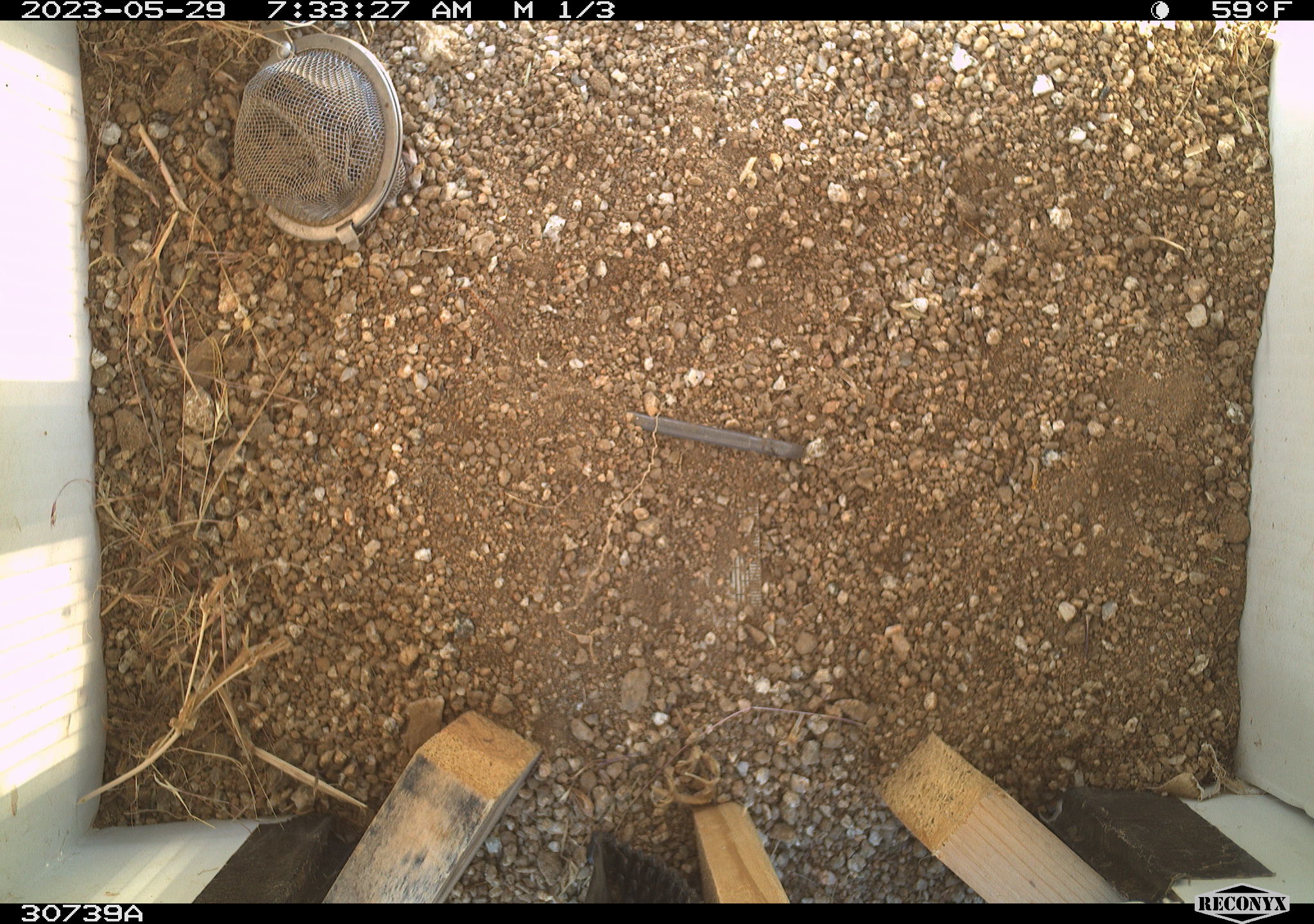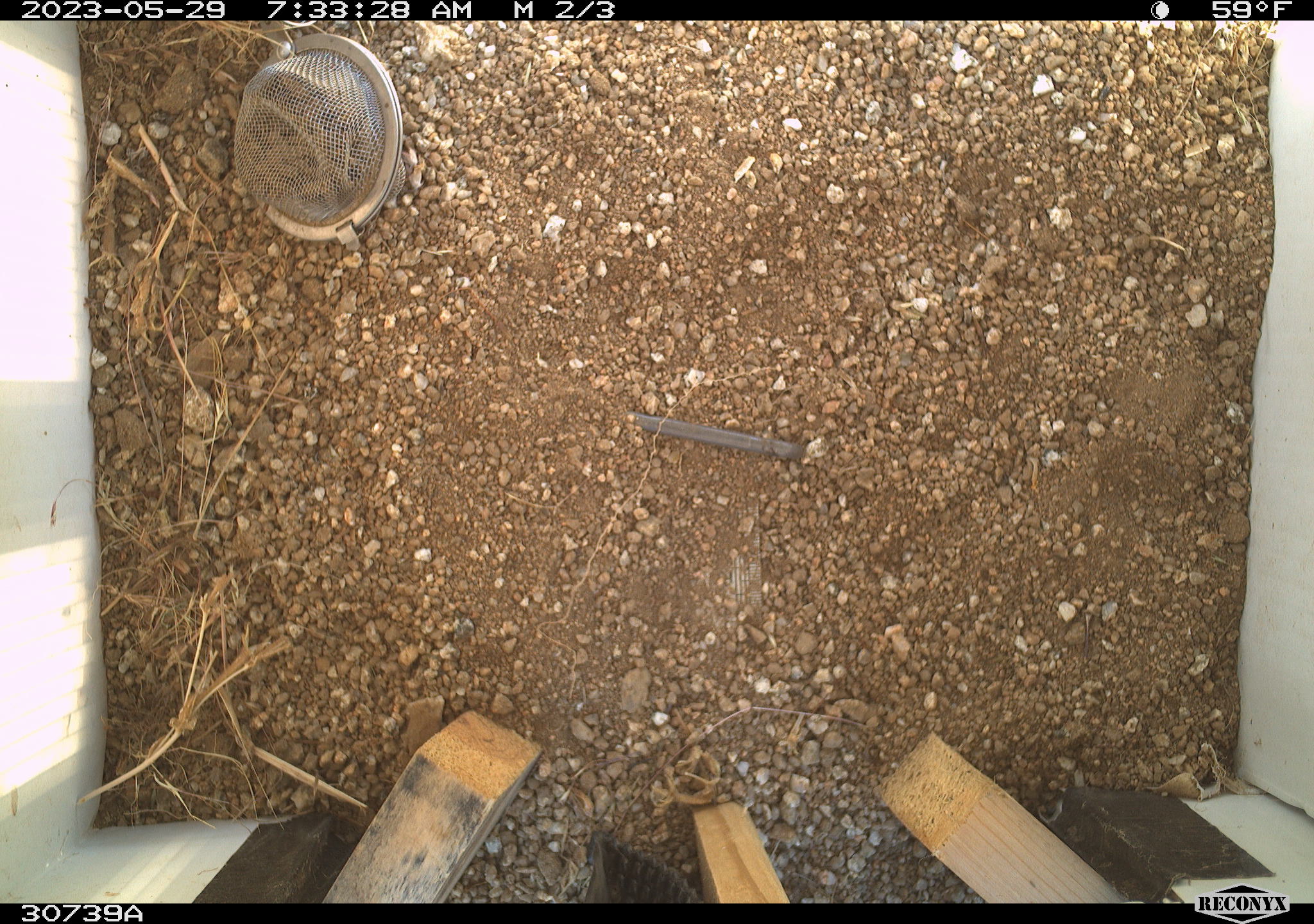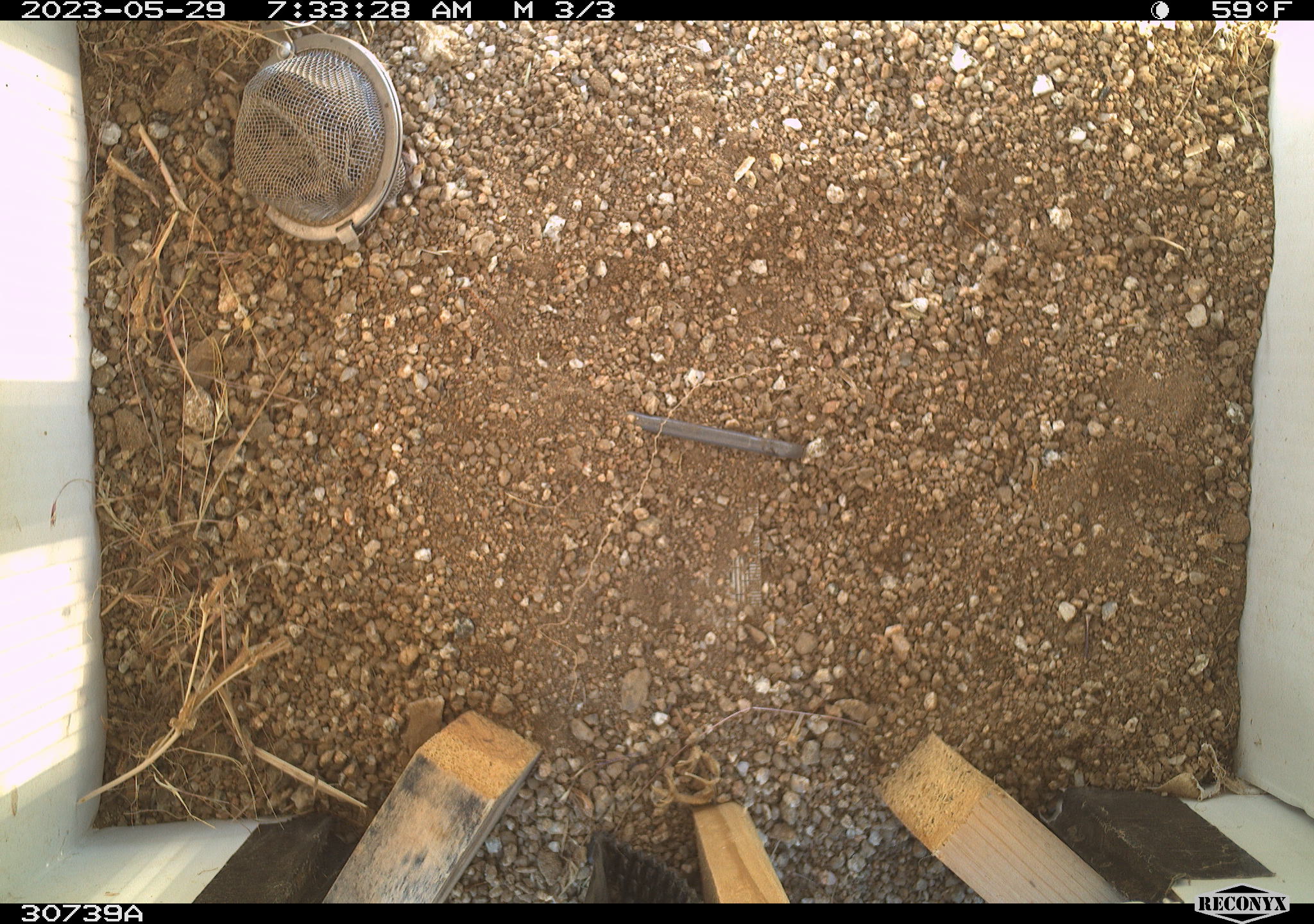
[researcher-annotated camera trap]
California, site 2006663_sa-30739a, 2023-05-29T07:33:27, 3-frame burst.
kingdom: Animalia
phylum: Chordata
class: Mammalia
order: Rodentia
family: Sciuridae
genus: Ammospermophilus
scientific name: Ammospermophilus leucurus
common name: white-tailed antelope squirrel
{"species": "white-tailed antelope squirrel (Ammospermophilus leucurus)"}